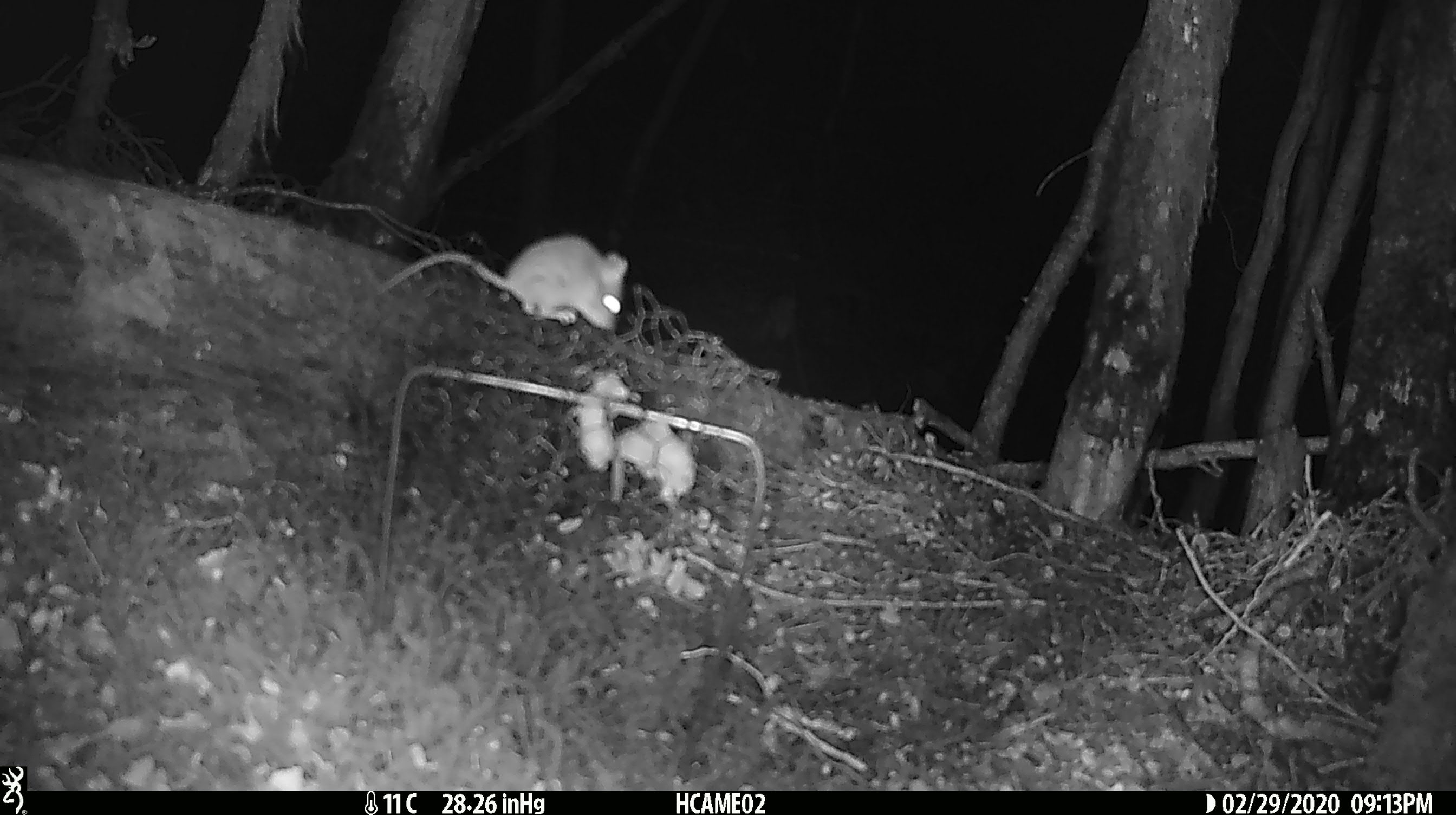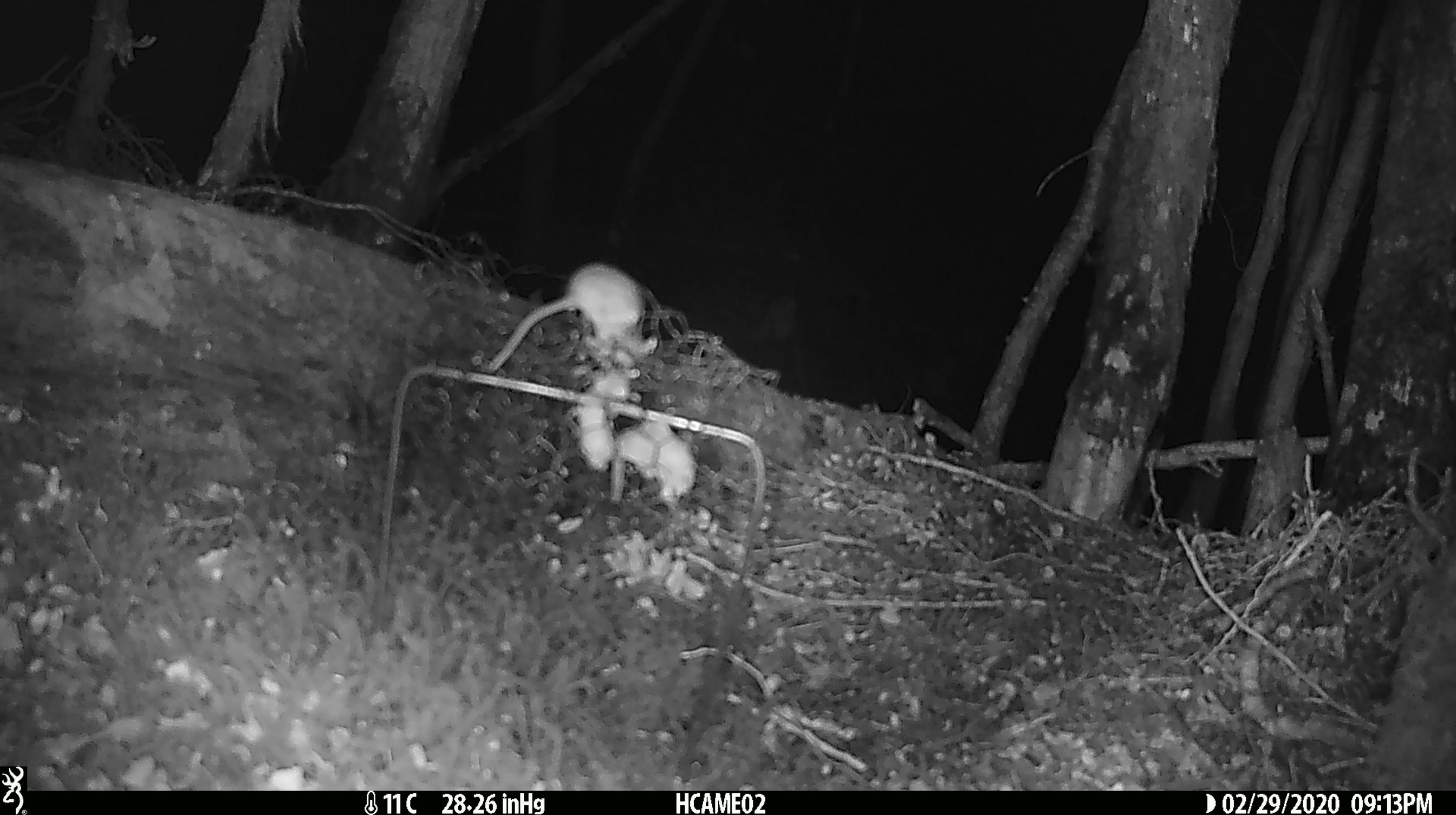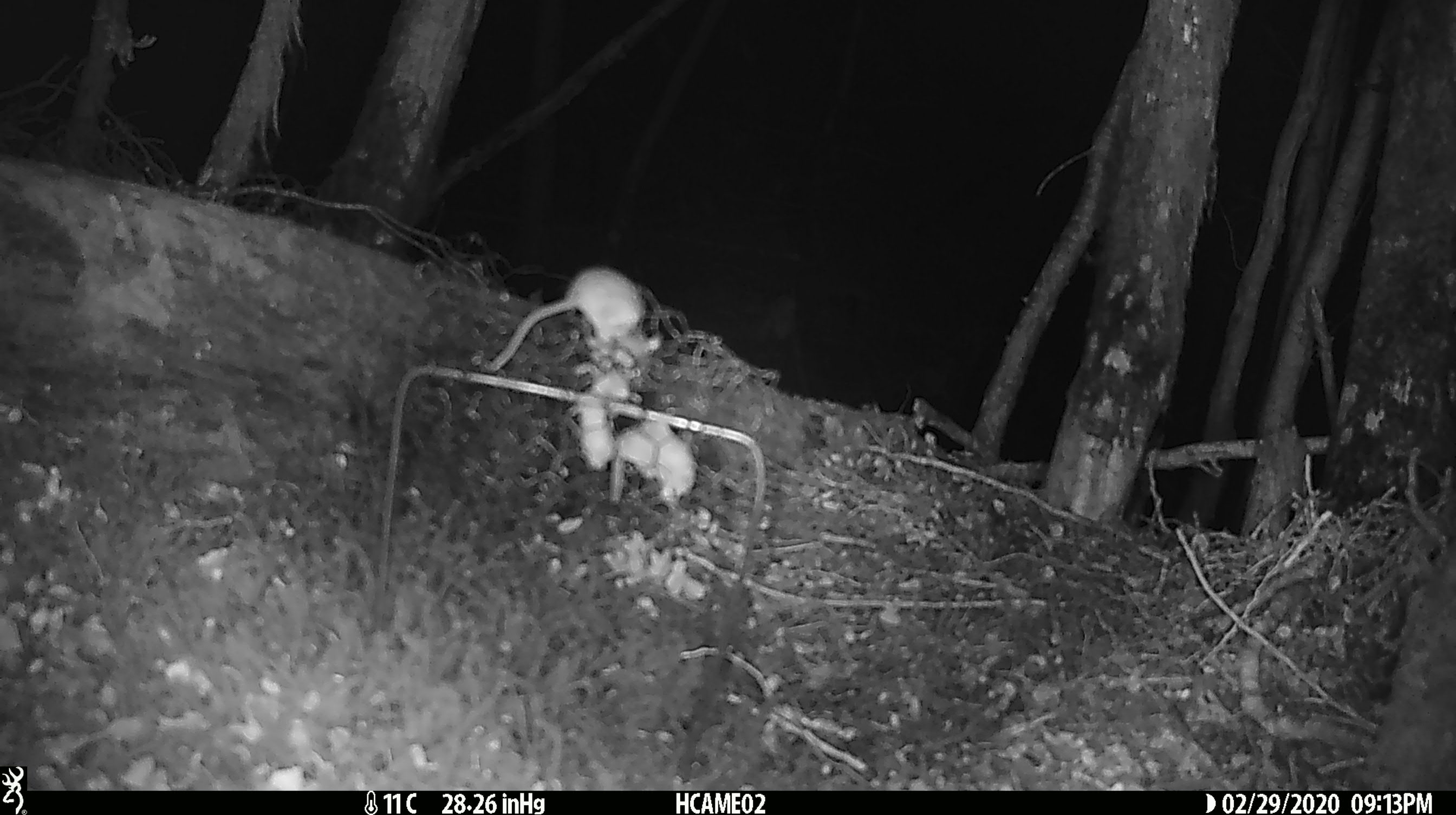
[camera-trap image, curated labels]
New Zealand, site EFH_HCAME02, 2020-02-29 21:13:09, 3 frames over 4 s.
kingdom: Animalia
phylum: Chordata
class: Mammalia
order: Rodentia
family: Muridae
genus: Mus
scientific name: Mus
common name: mouse